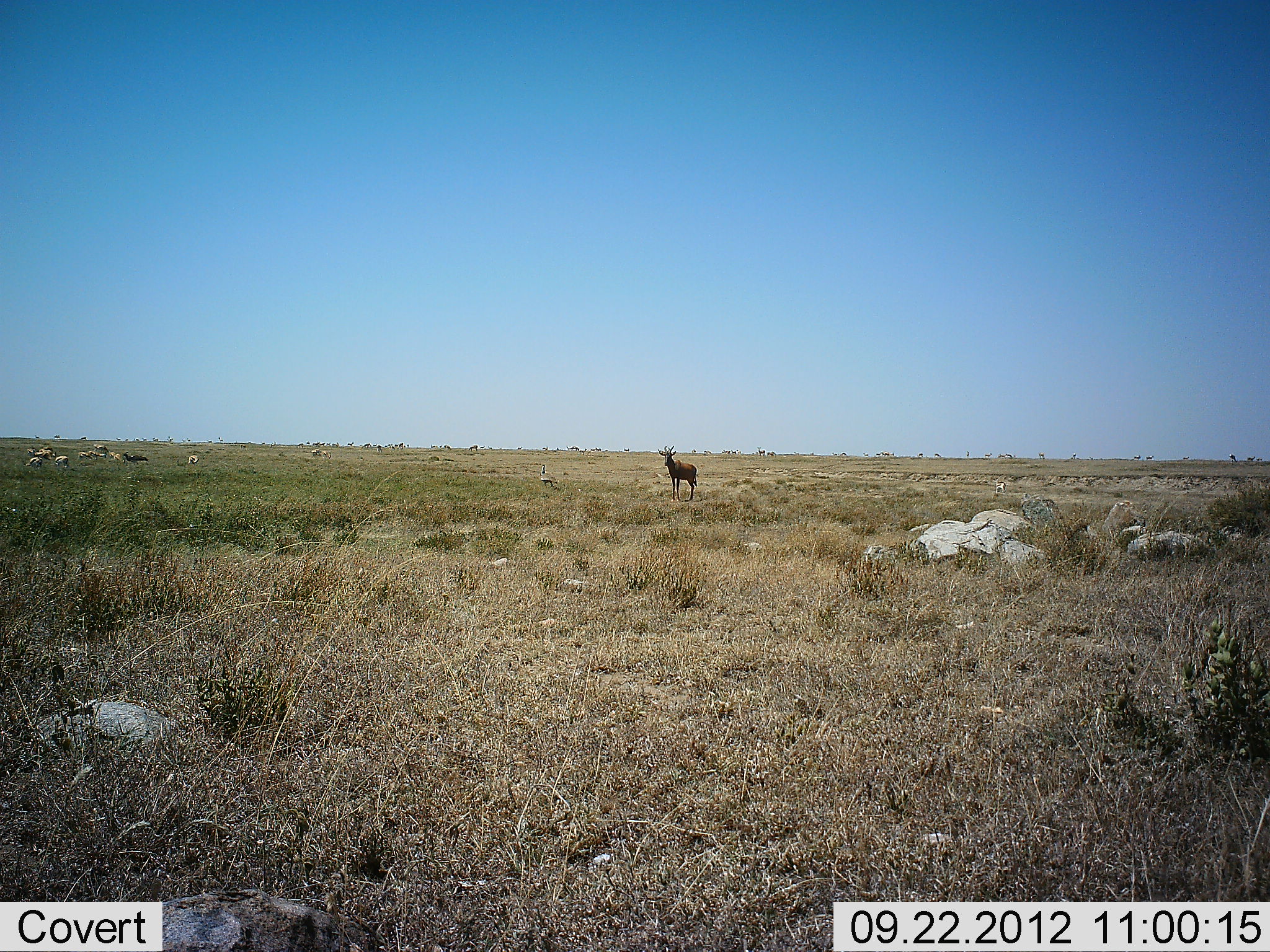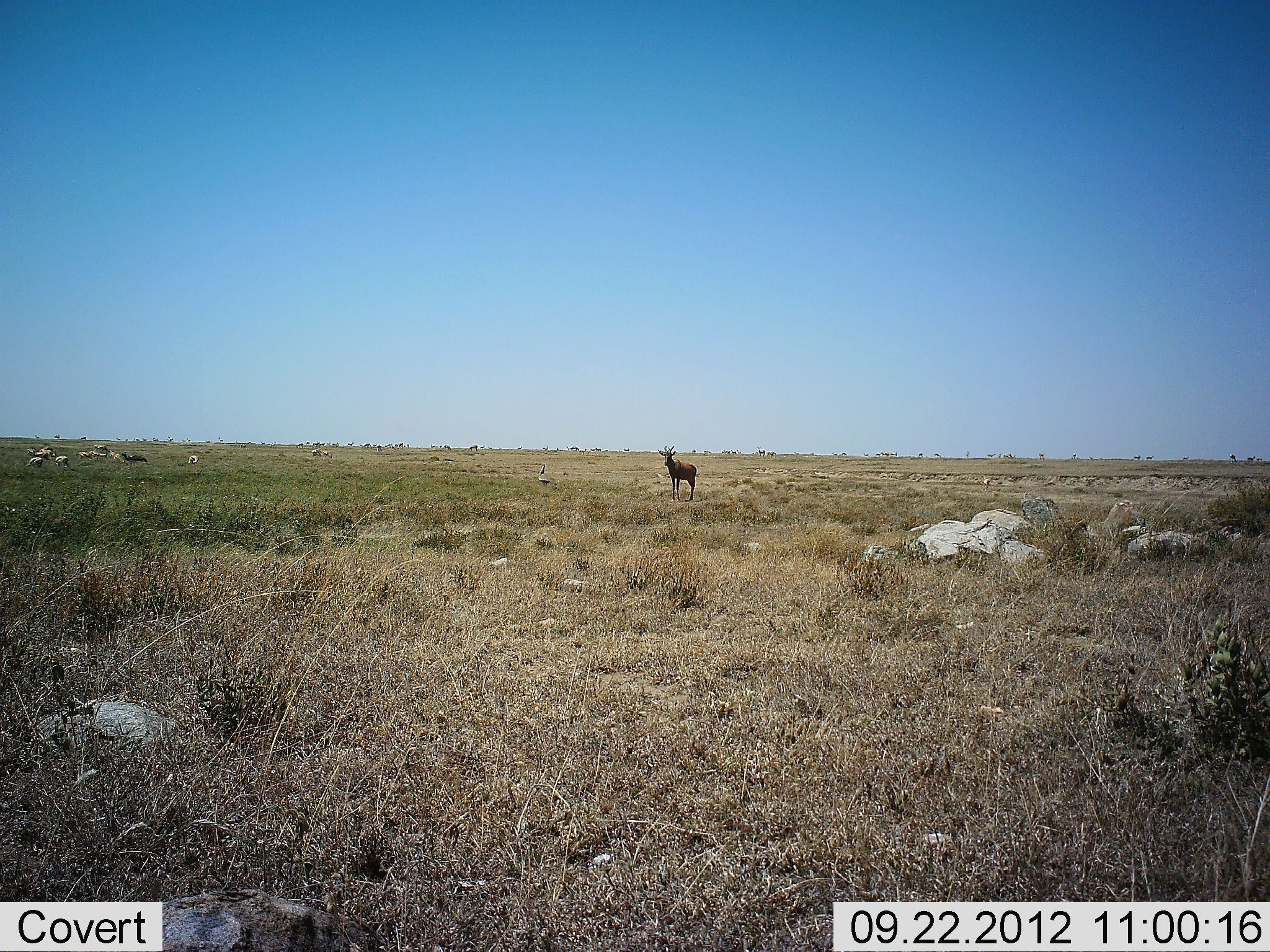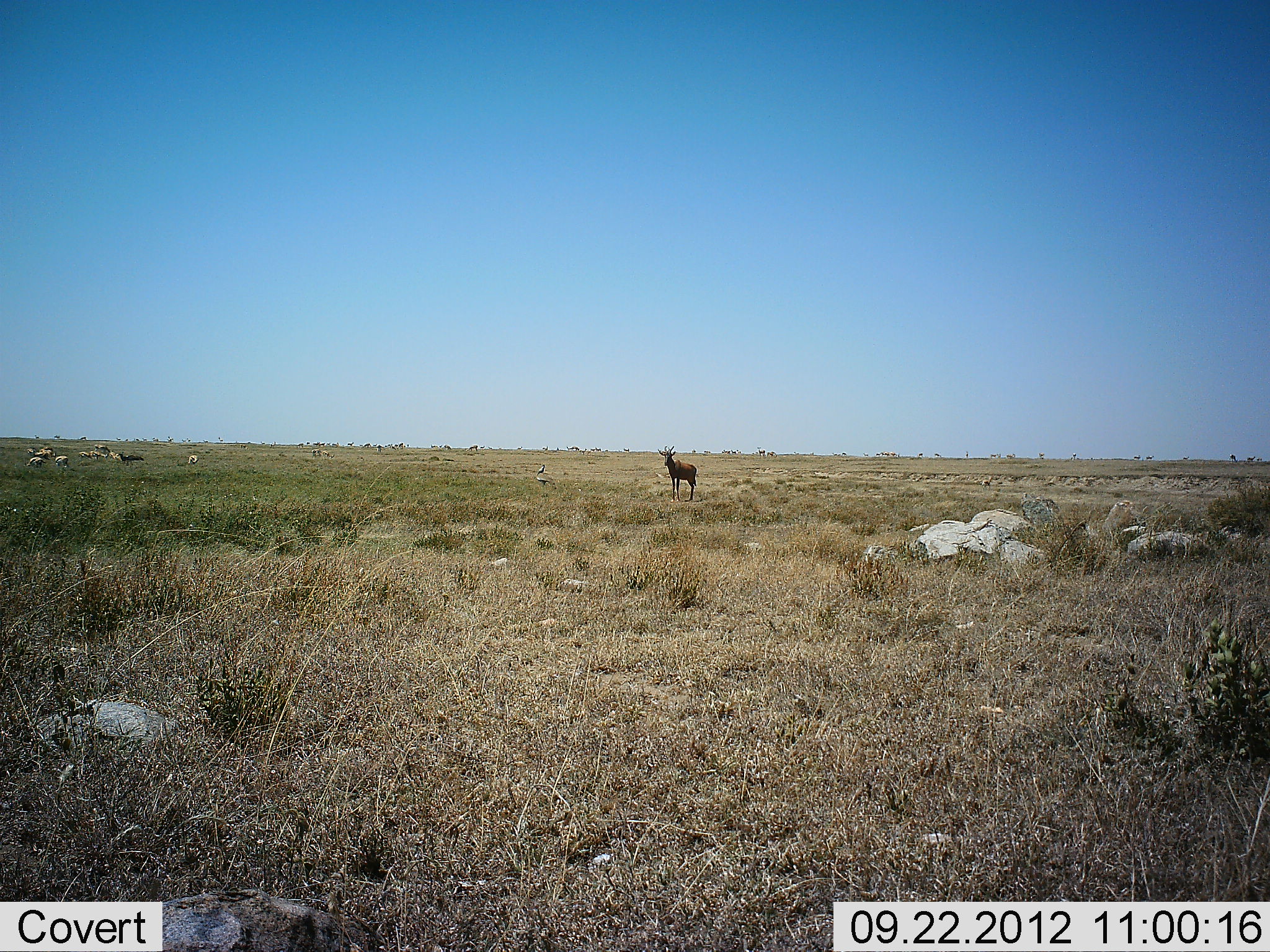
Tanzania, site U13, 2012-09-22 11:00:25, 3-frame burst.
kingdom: Animalia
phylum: Chordata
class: Mammalia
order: Artiodactyla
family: Bovidae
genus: Damaliscus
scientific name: Damaliscus lunatus jimela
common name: topi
Topi (Damaliscus lunatus jimela), count 1. Behavior (volunteer vote fractions): standing 100%, resting 9%, moving 0%, interacting 0%. Young present (vote fraction): 0%. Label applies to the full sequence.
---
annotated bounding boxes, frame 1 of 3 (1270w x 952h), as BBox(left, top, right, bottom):
animal: BBox(657, 445, 698, 504); BBox(540, 464, 558, 488)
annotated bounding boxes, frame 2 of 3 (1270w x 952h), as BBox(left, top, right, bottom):
animal: BBox(657, 445, 698, 504)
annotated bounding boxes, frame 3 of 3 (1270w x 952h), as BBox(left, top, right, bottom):
animal: BBox(657, 445, 698, 504)